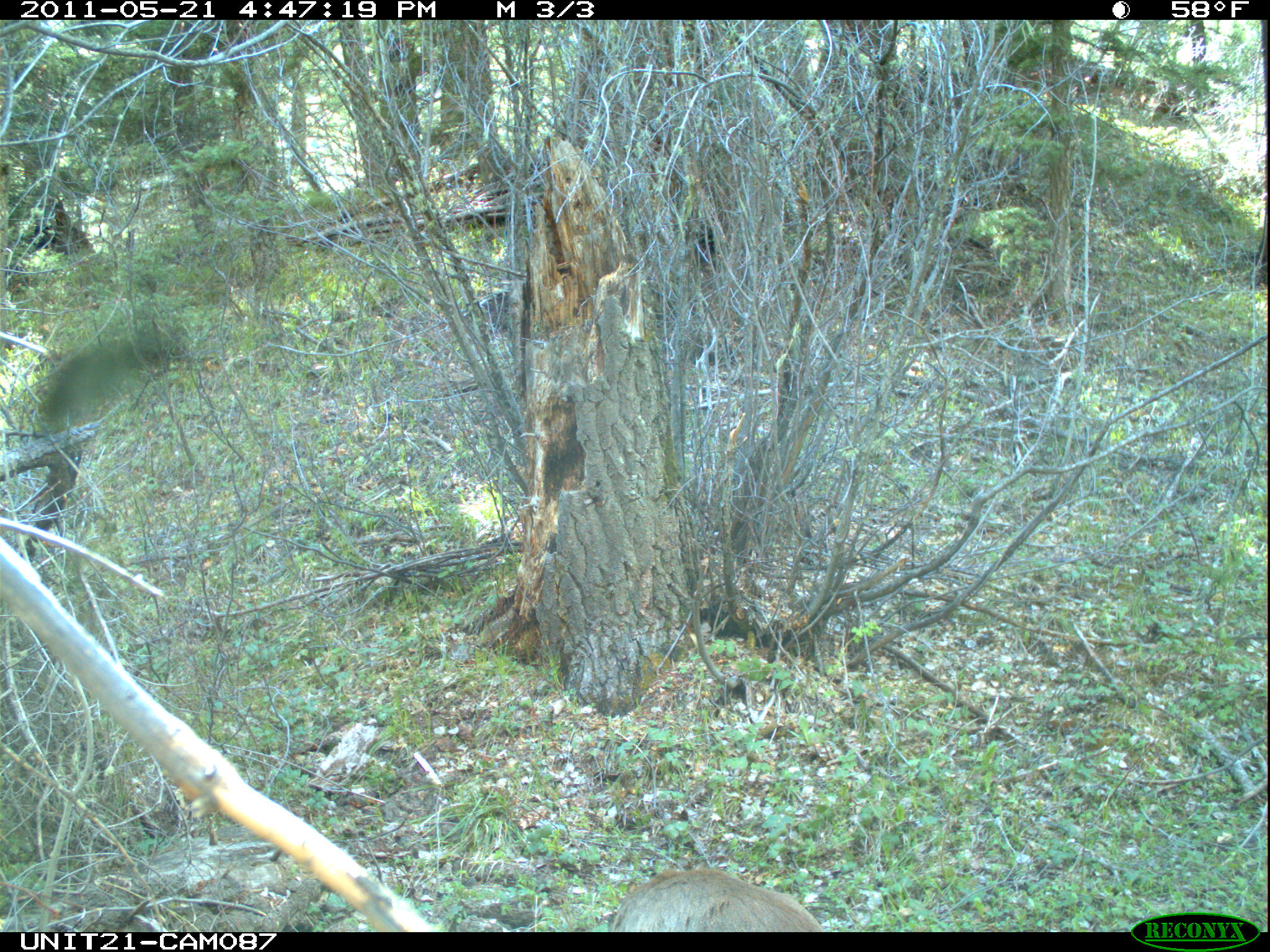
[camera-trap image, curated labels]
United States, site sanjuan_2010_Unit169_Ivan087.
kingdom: Animalia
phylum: Chordata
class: Mammalia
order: Artiodactyla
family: Cervidae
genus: Odocoileus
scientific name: Odocoileus hemionus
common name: mule deer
Odocoileus hemionus (mule deer).